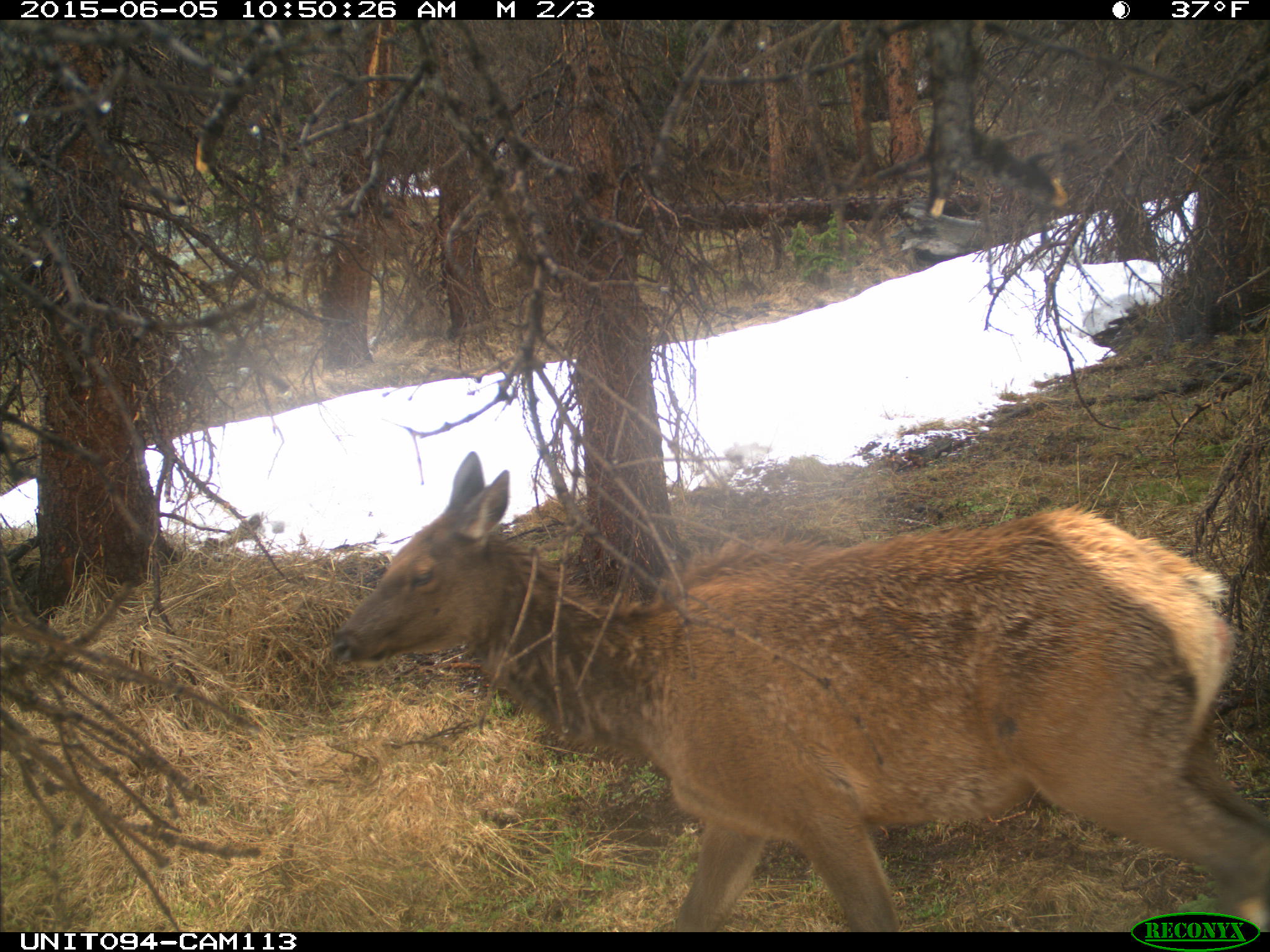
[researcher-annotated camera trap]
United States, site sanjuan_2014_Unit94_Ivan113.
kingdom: Animalia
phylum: Chordata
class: Mammalia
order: Artiodactyla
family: Cervidae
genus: Cervus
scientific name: Cervus elaphus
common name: red deer